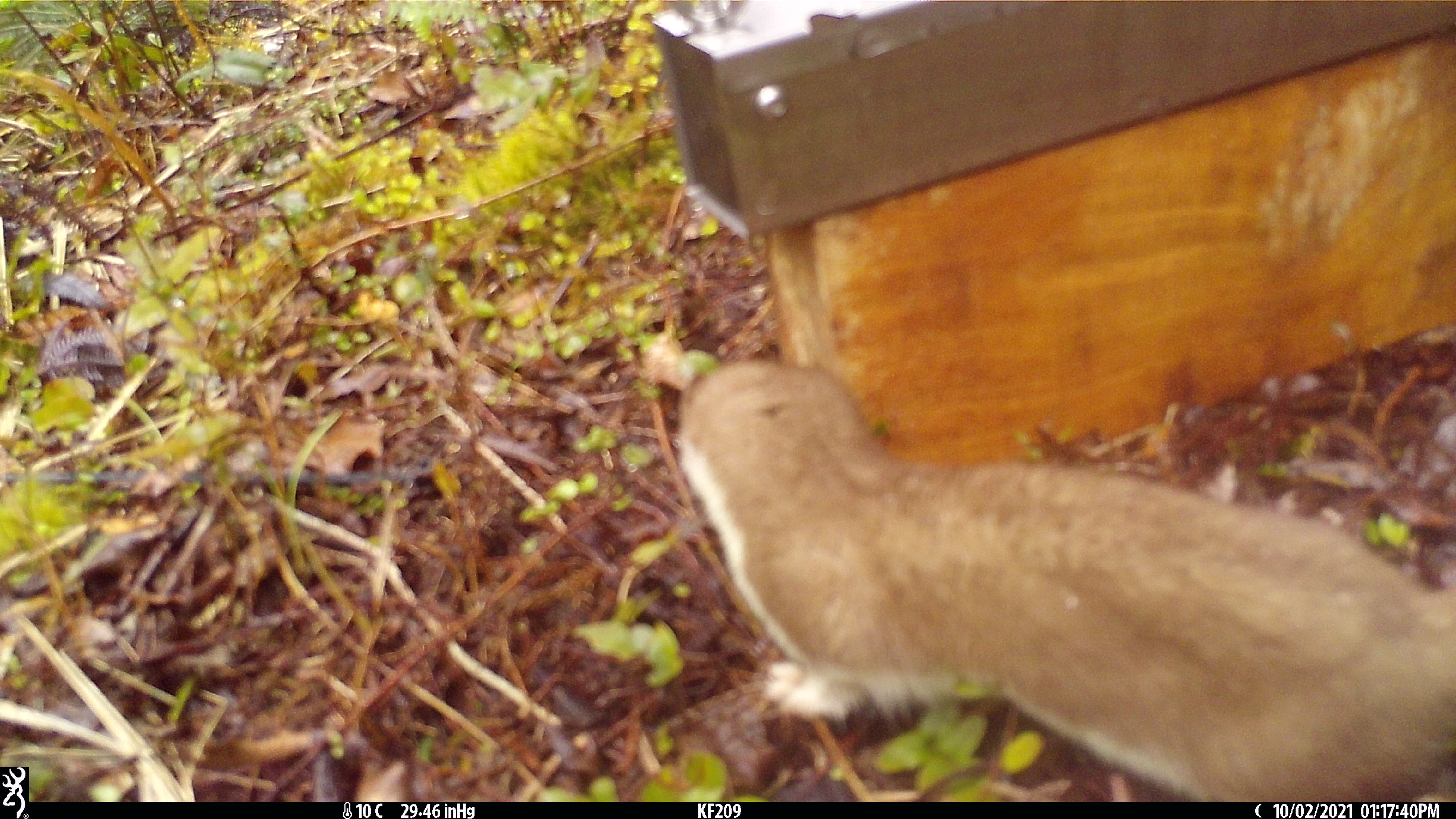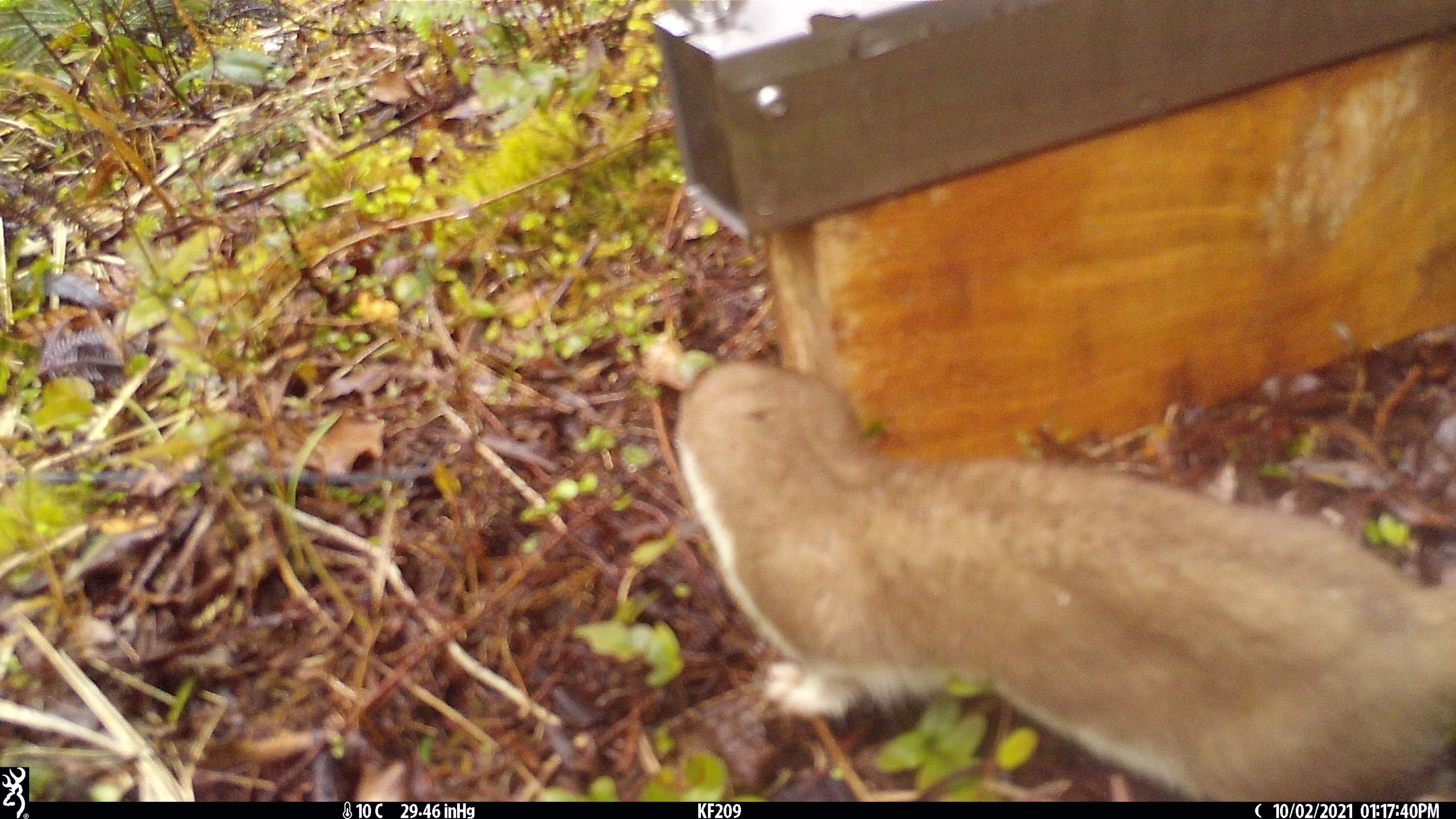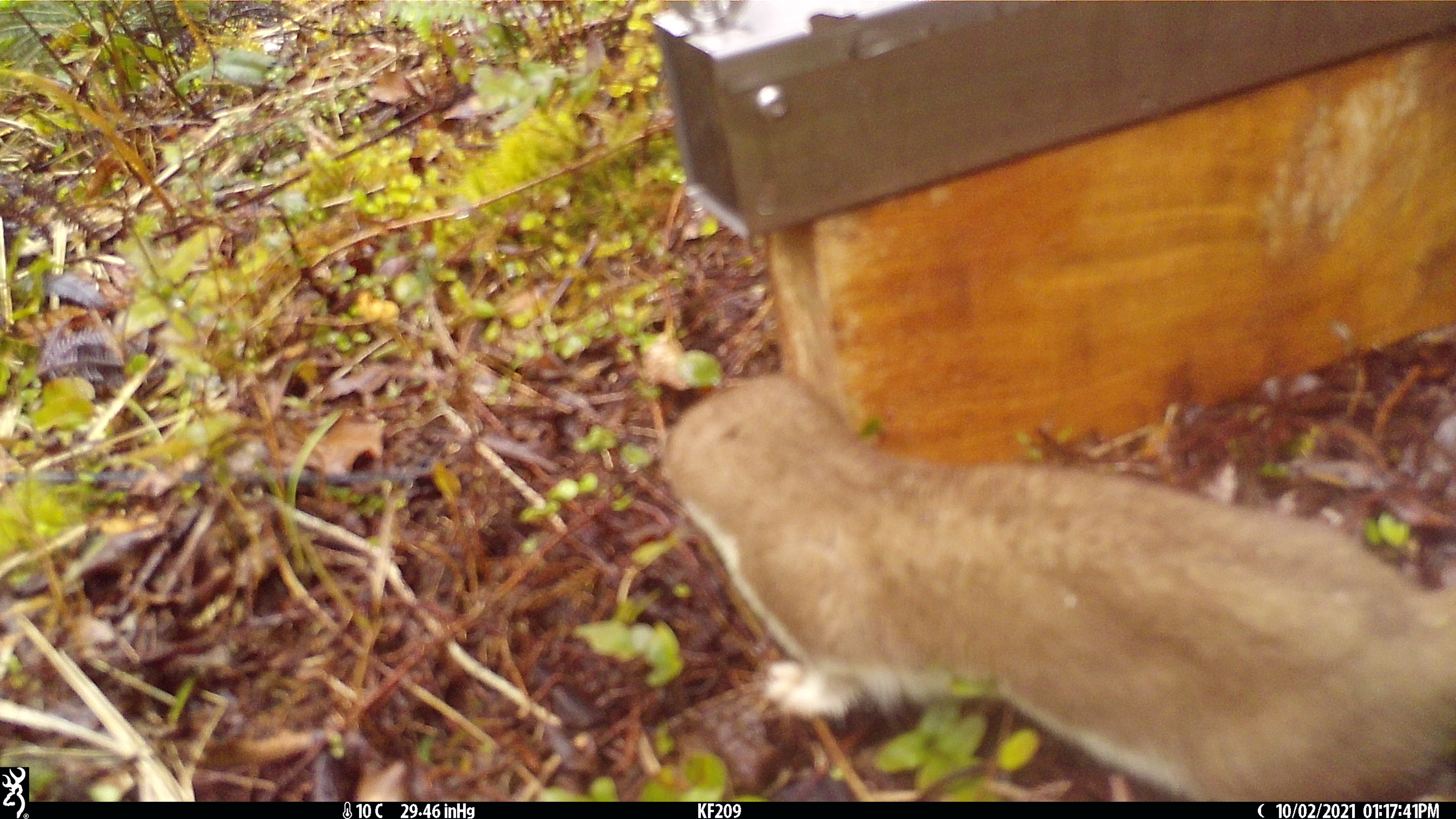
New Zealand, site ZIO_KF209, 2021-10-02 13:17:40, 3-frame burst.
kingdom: Animalia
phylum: Chordata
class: Mammalia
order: Carnivora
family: Mustelidae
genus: Mustela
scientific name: Mustela erminea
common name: stoat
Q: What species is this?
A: Stoat (Mustela erminea).